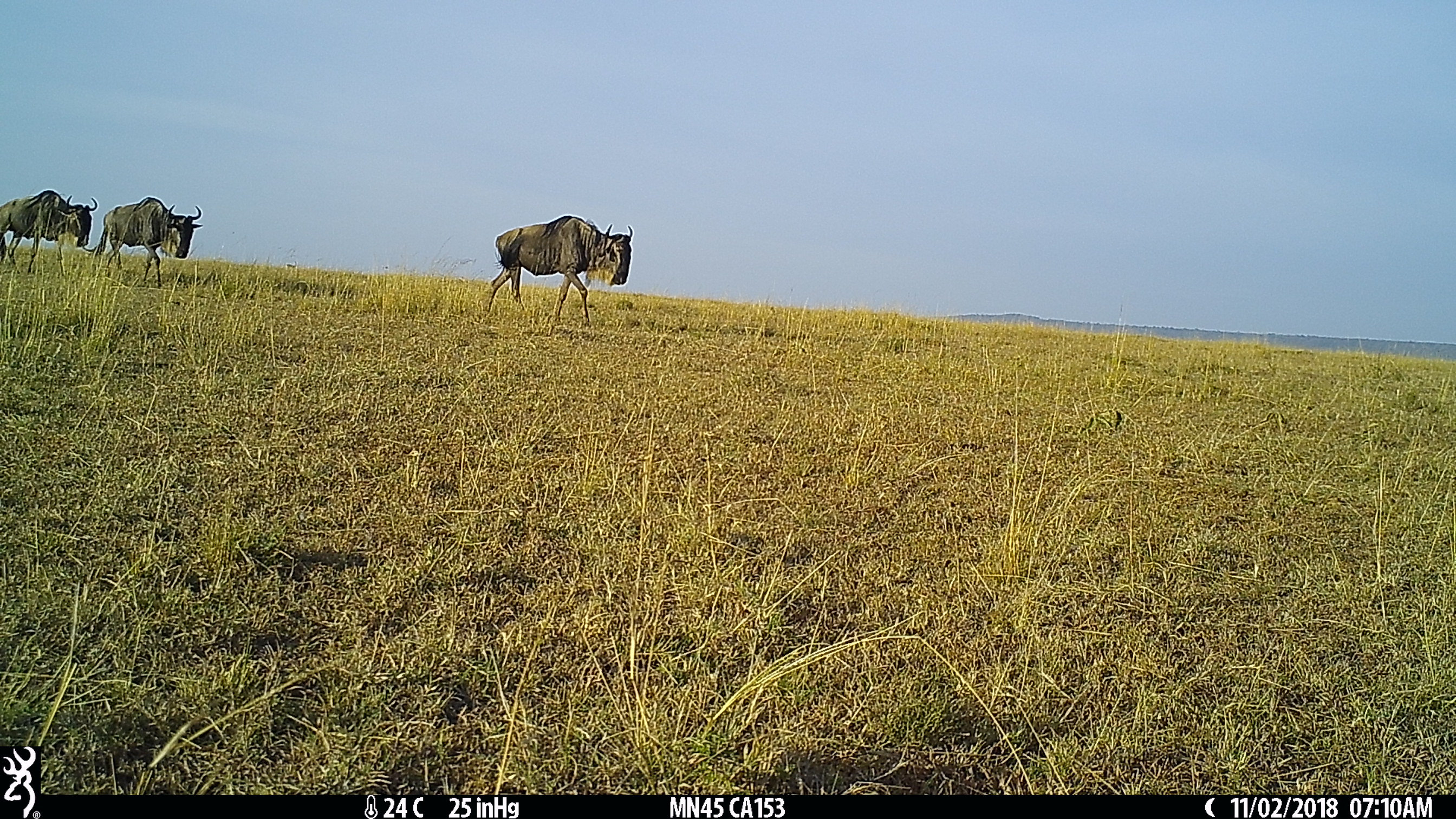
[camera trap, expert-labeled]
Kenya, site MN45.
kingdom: Animalia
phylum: Chordata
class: Mammalia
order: Artiodactyla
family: Bovidae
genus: Connochaetes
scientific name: Connochaetes taurinus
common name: blue wildebeest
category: wildebeest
Wildebeest (blue wildebeest) (Connochaetes taurinus).